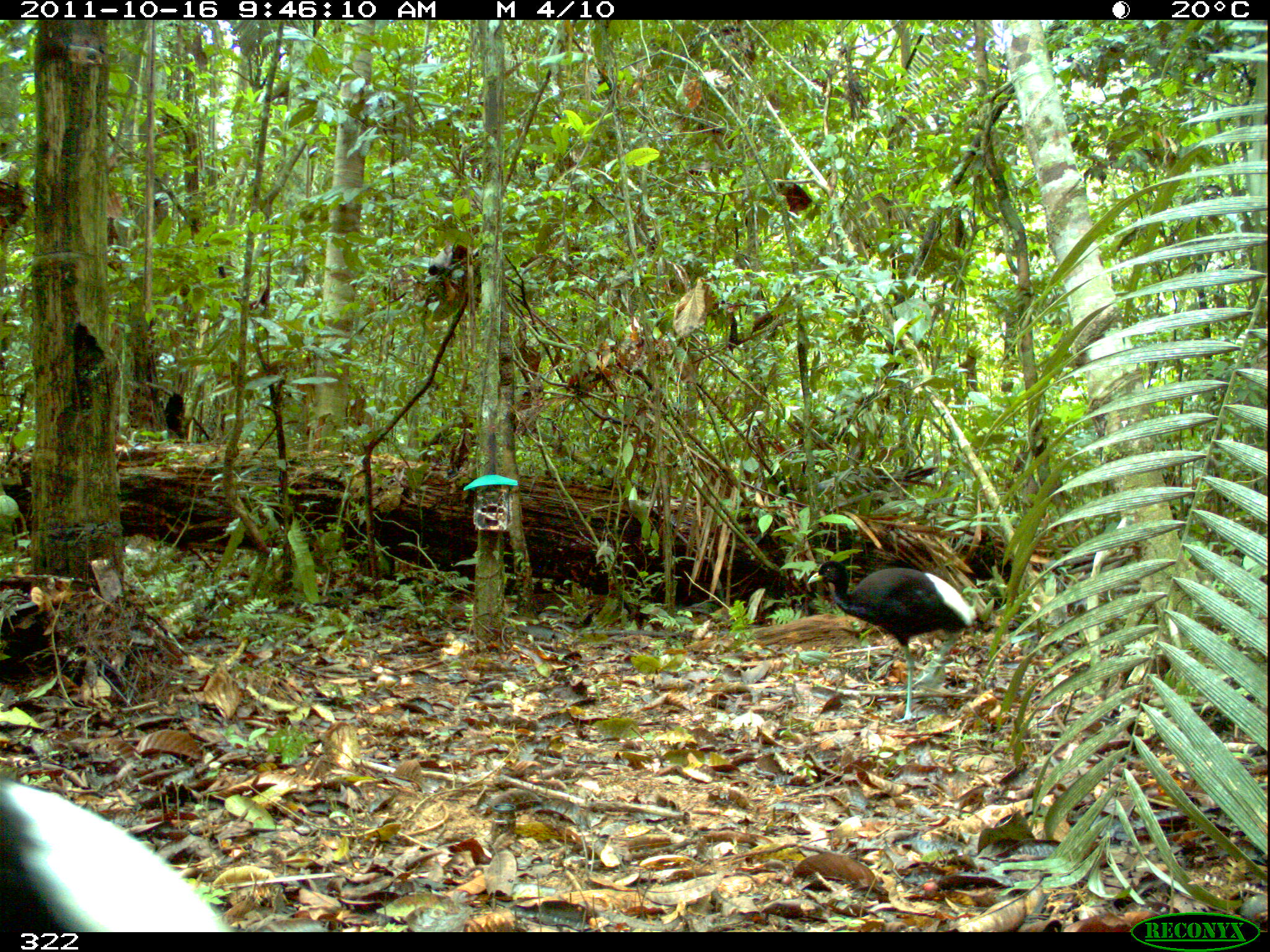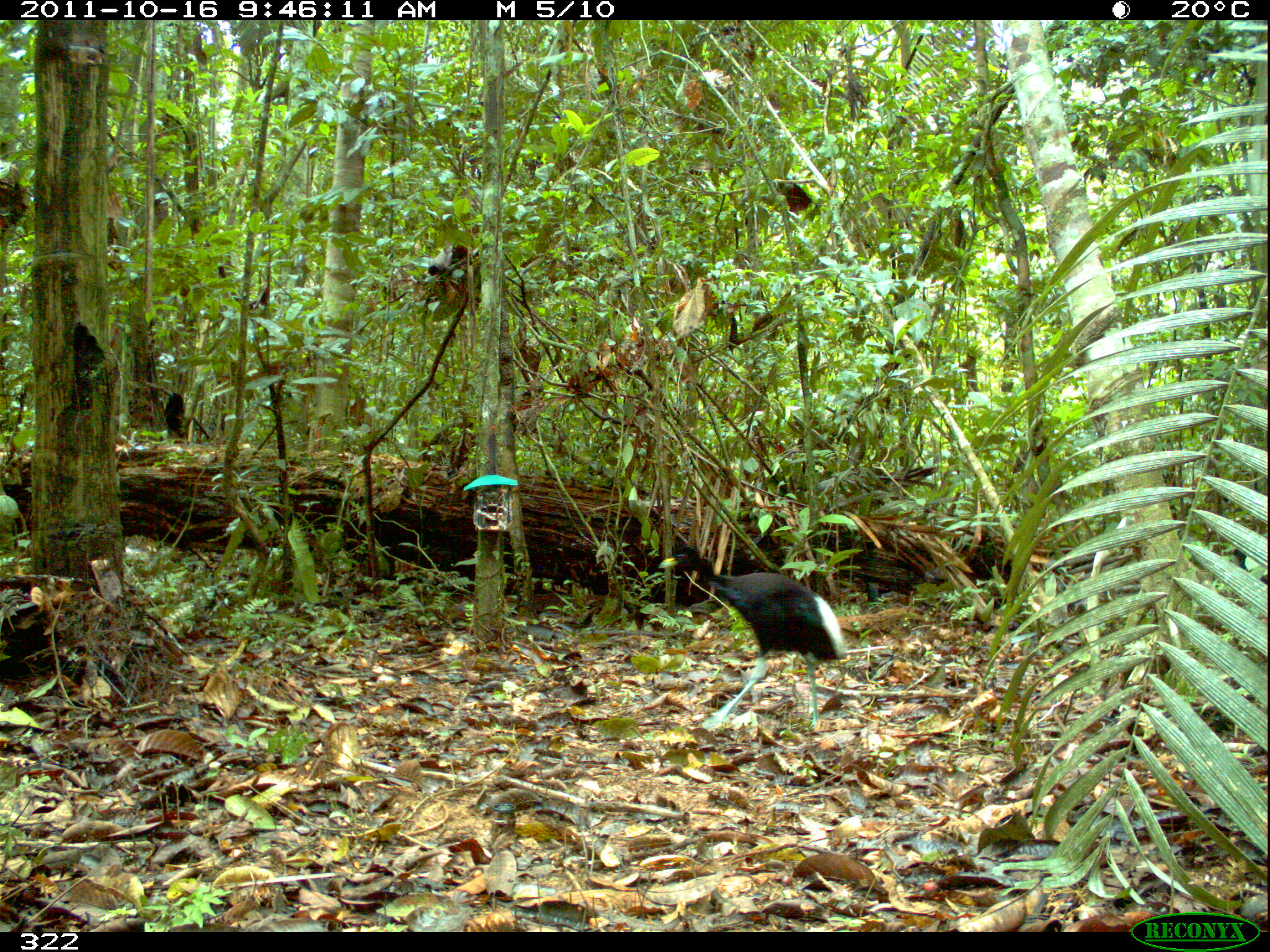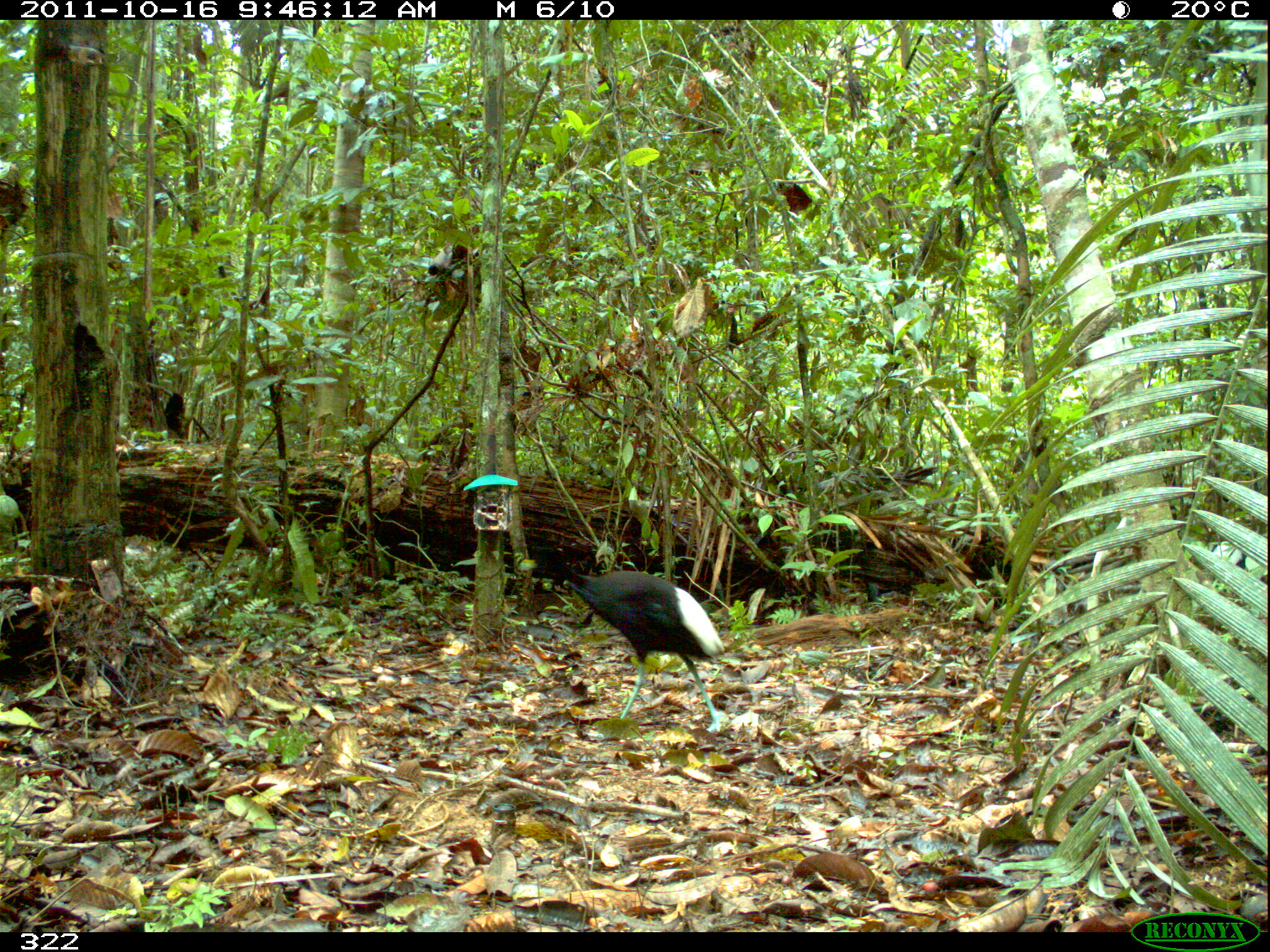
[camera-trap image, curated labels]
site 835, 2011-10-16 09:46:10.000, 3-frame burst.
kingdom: Animalia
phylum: Chordata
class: Aves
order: Gruiformes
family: Psophiidae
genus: Psophia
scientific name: Psophia leucoptera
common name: pale-winged trumpeter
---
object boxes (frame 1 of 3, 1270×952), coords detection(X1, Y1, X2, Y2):
psophia leucoptera: detection(2, 778, 228, 932); detection(806, 559, 976, 722)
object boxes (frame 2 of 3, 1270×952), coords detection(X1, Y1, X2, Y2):
psophia leucoptera: detection(657, 544, 847, 731)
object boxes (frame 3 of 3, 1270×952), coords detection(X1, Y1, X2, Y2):
psophia leucoptera: detection(518, 546, 724, 732)